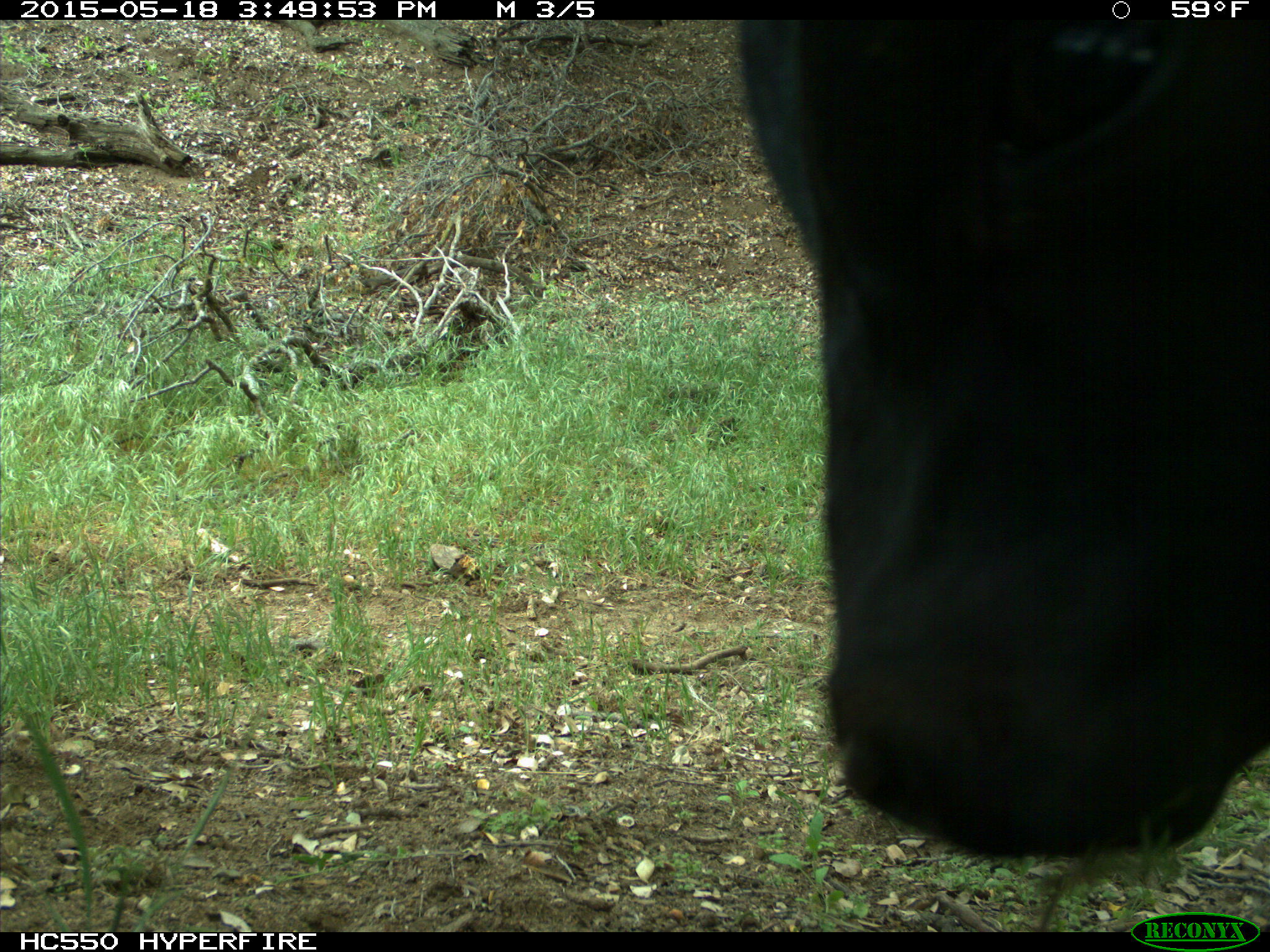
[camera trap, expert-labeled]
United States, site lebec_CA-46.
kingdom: Animalia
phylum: Chordata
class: Mammalia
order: Artiodactyla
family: Bovidae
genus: Bos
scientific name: Bos taurus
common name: domestic cow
Bos taurus (domestic cow).